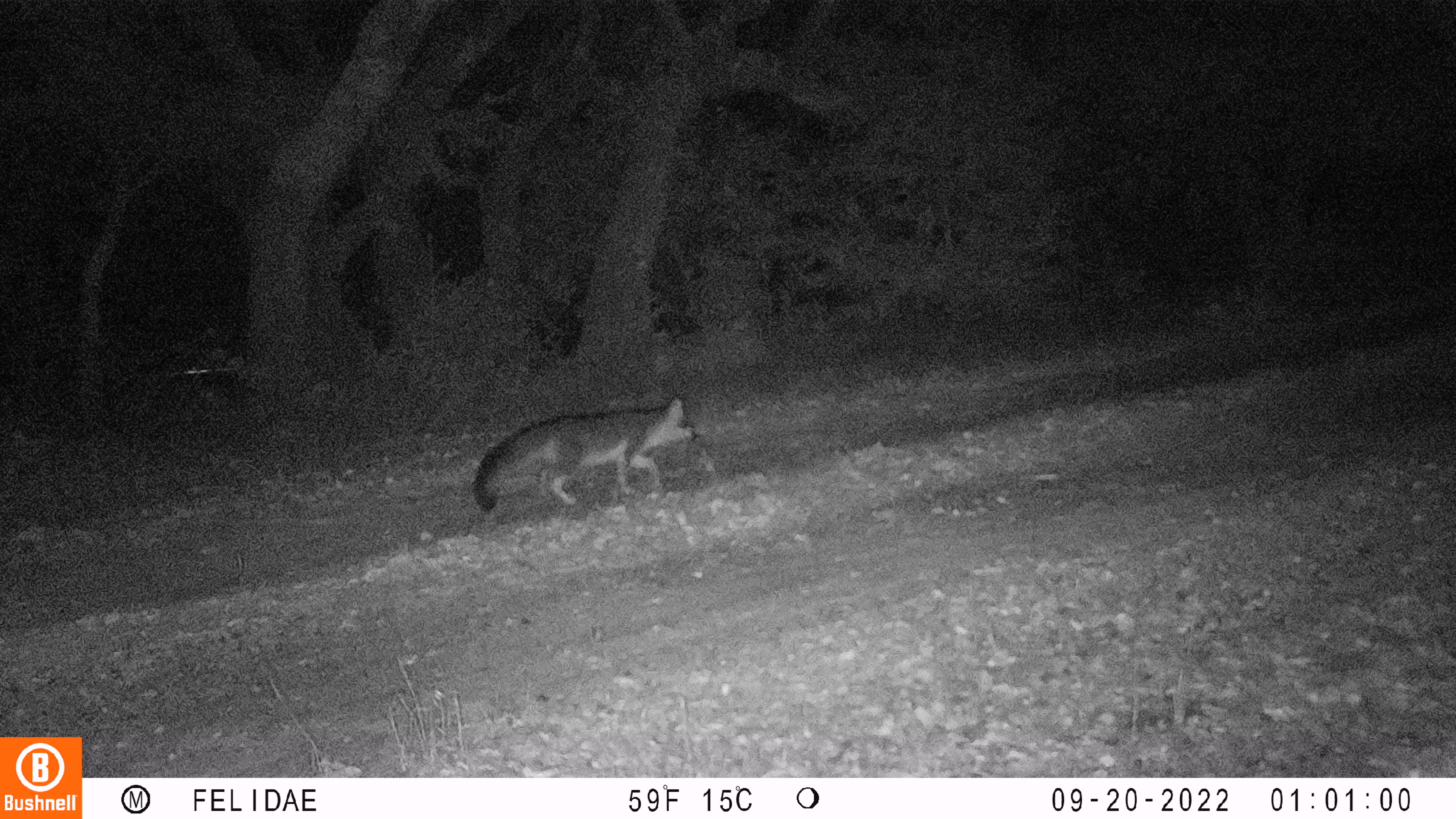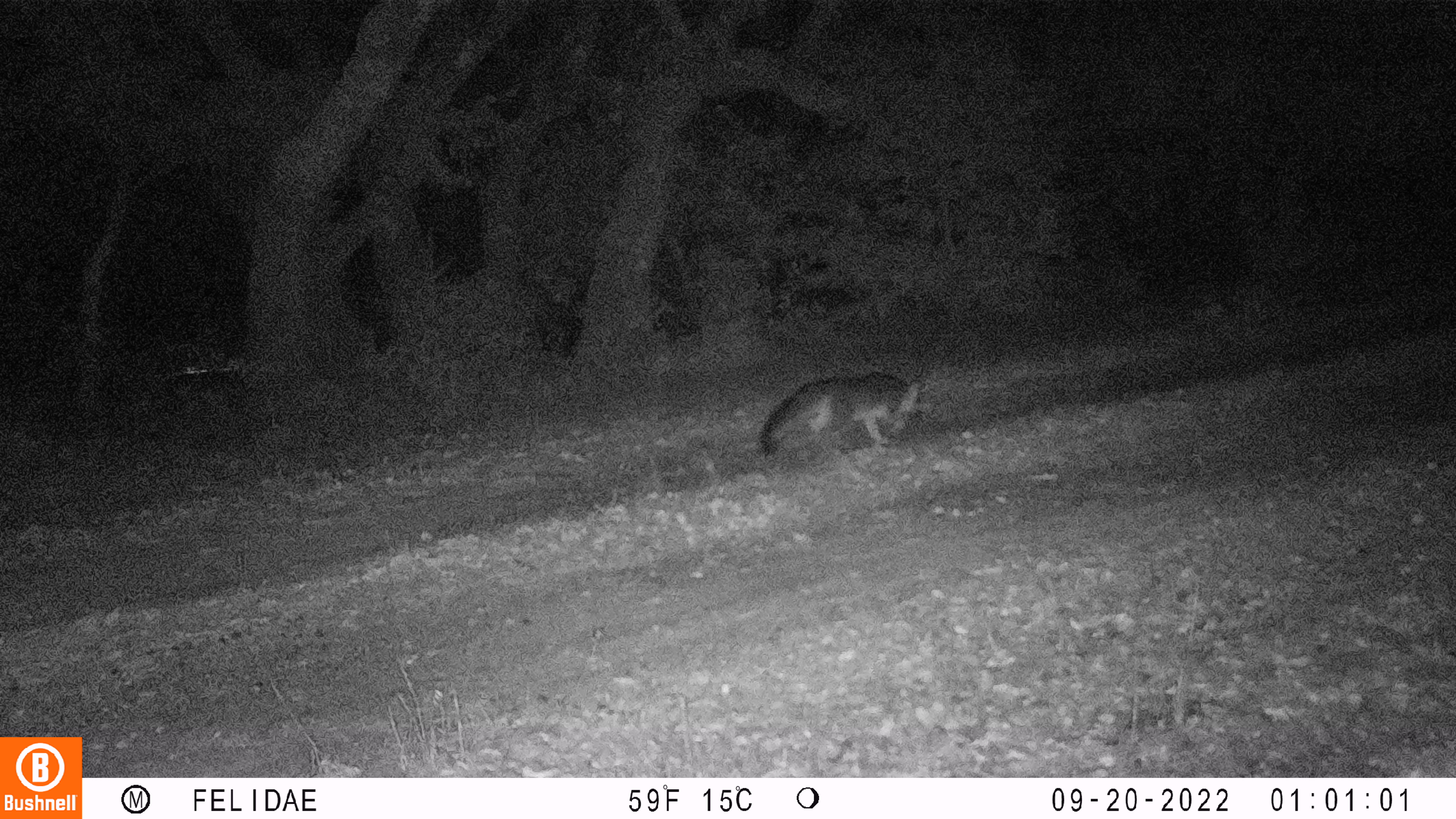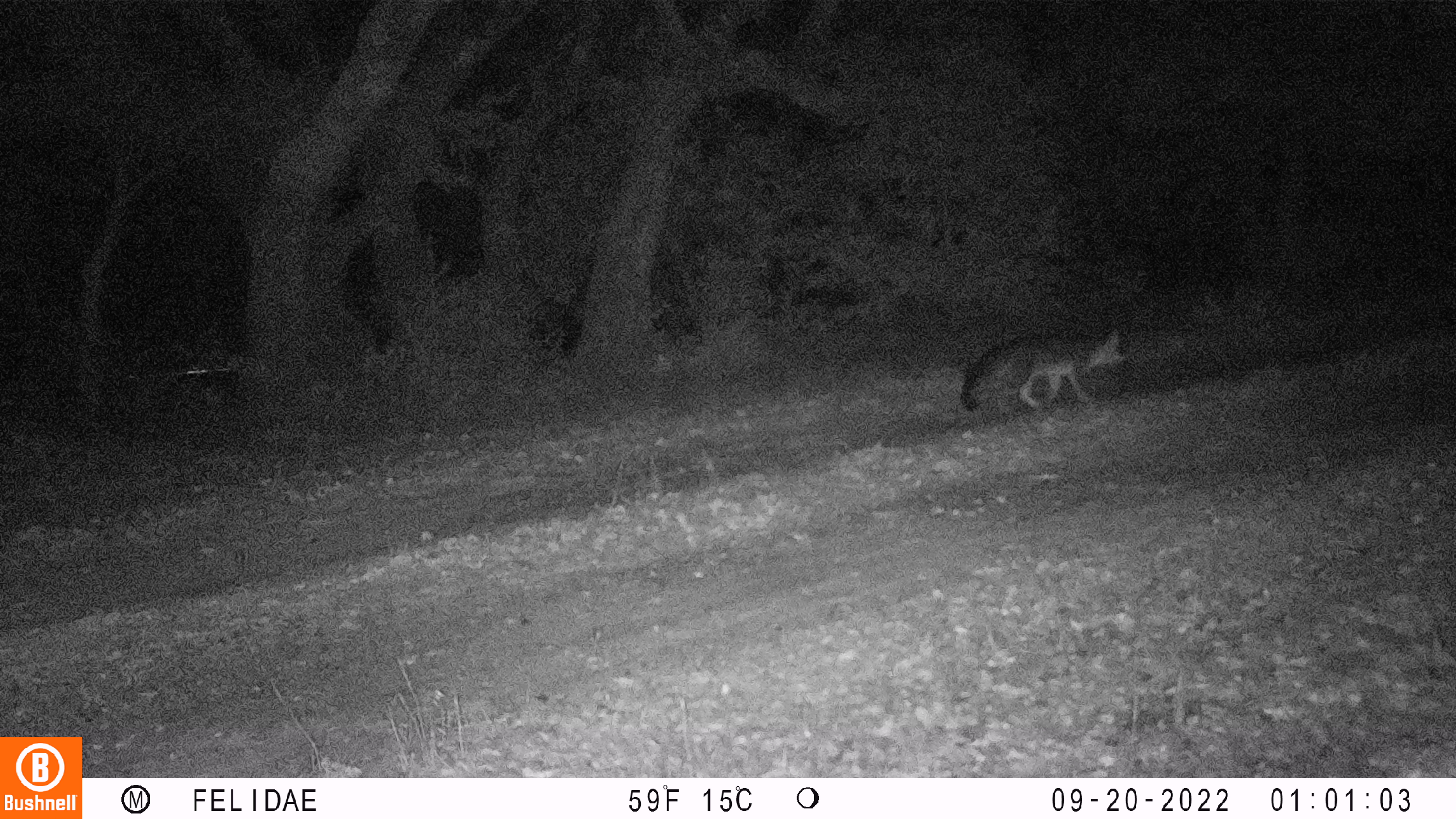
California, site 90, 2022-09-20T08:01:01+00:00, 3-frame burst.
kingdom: Animalia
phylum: Chordata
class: Mammalia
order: Carnivora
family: Canidae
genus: Urocyon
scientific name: Urocyon cinereoargenteus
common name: gray fox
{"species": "gray fox (Urocyon cinereoargenteus)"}